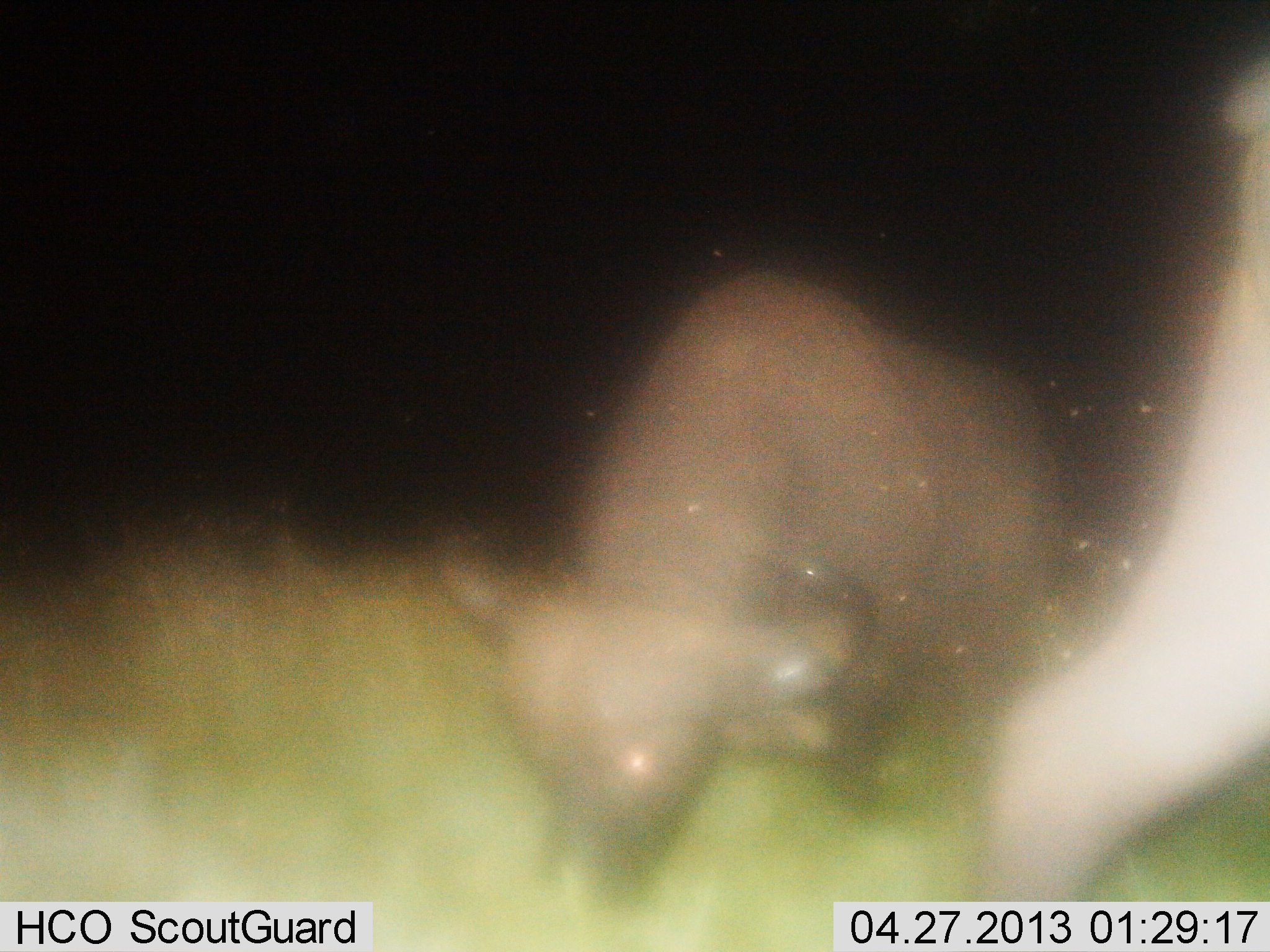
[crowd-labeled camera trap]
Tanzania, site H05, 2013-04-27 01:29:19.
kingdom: Animalia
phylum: Chordata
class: Mammalia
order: Artiodactyla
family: Bovidae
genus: Syncerus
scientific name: Syncerus caffer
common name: cape buffalo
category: buffalo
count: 2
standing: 30%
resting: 0%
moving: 40%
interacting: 0%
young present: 0%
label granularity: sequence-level